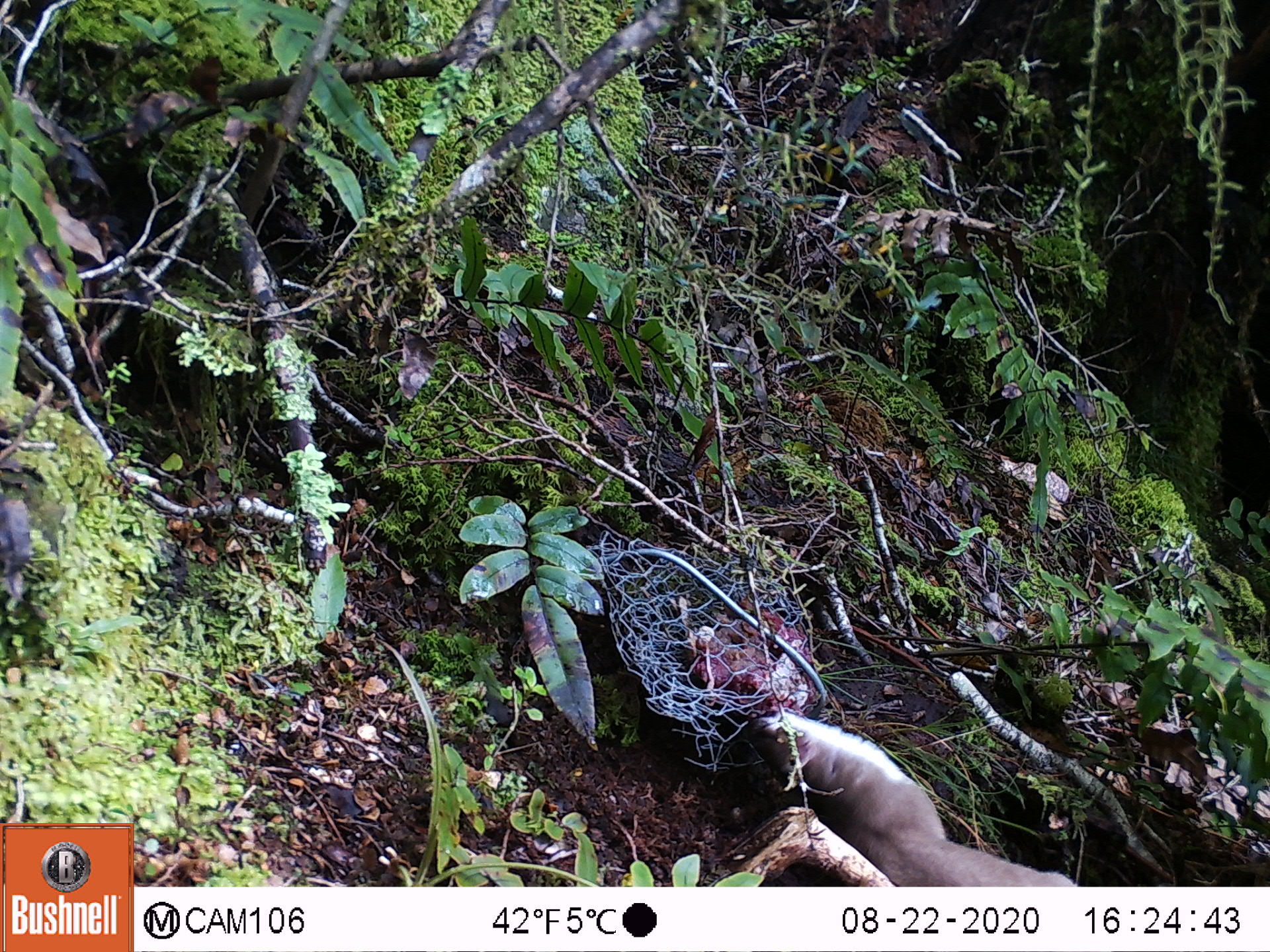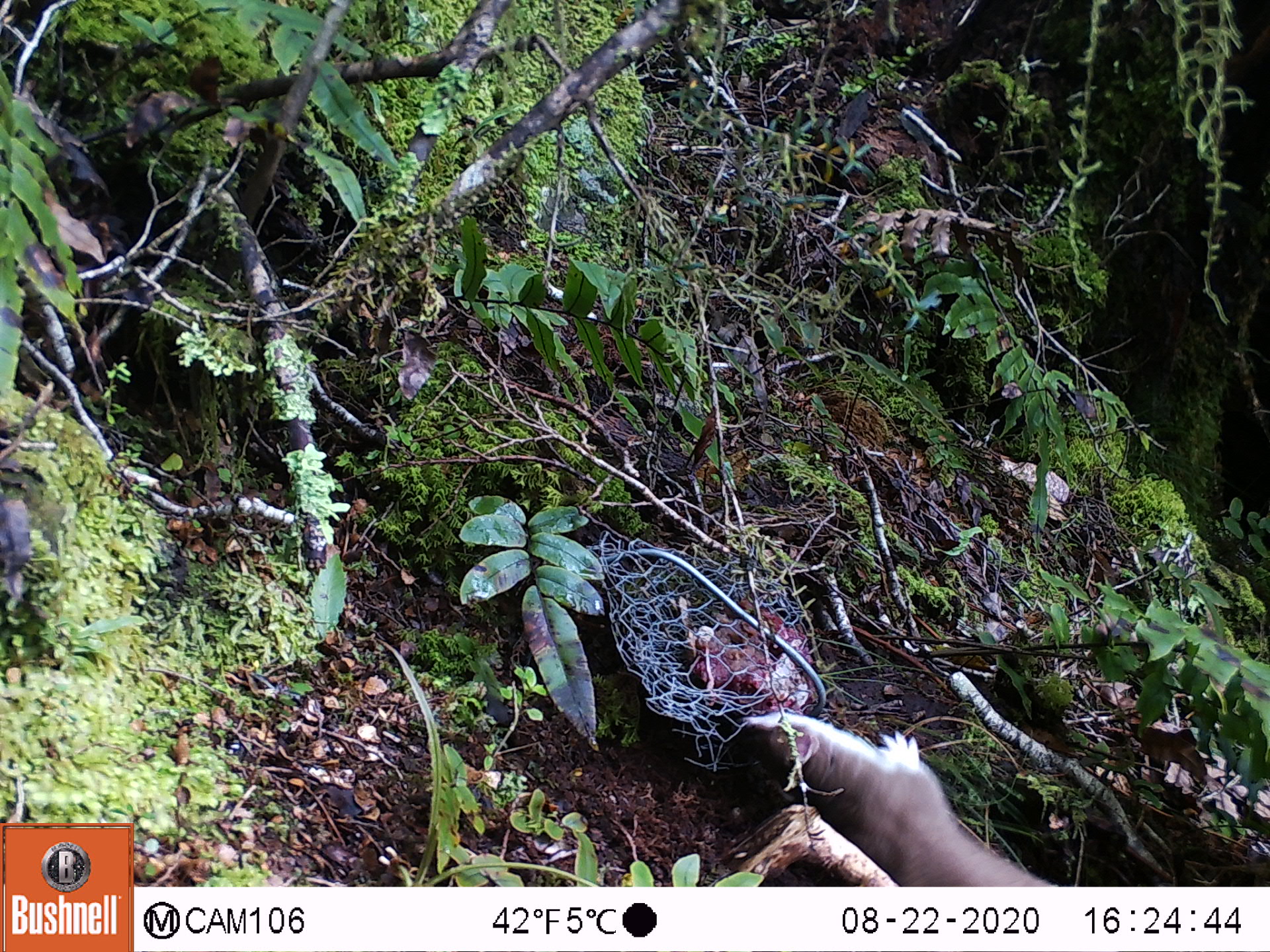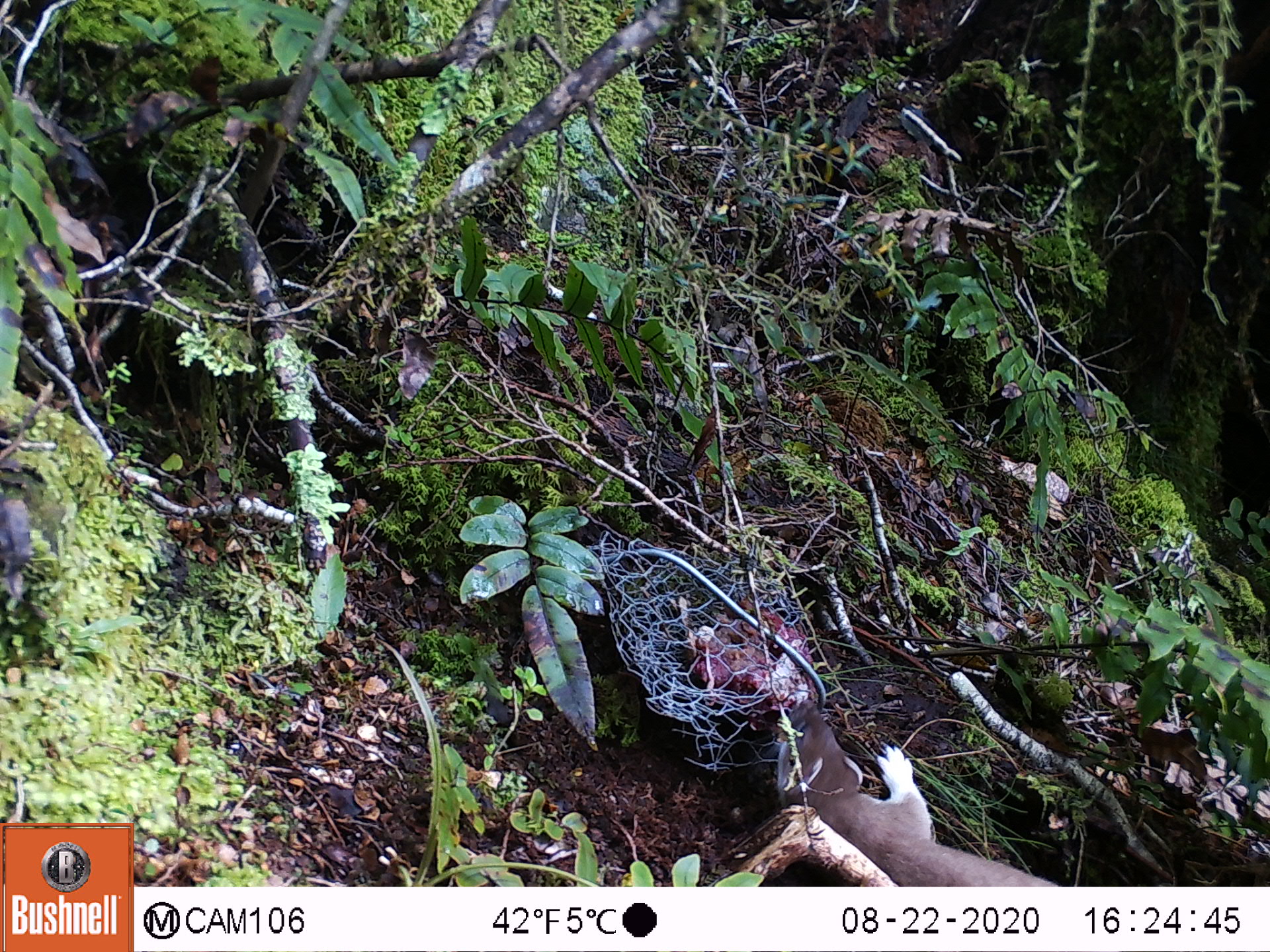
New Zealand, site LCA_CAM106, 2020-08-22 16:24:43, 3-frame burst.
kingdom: Animalia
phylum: Chordata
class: Mammalia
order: Carnivora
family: Mustelidae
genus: Mustela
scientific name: Mustela erminea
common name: stoat